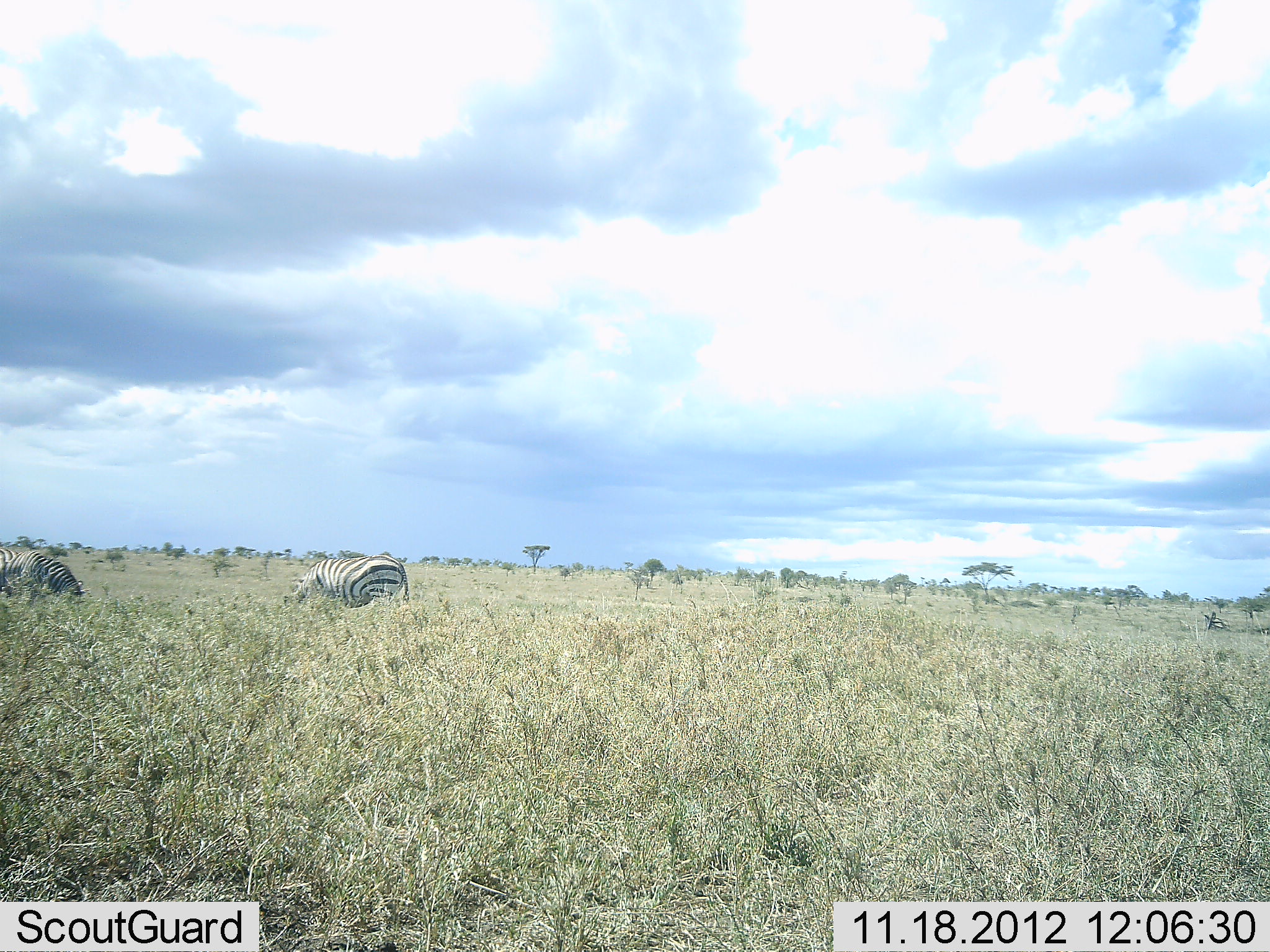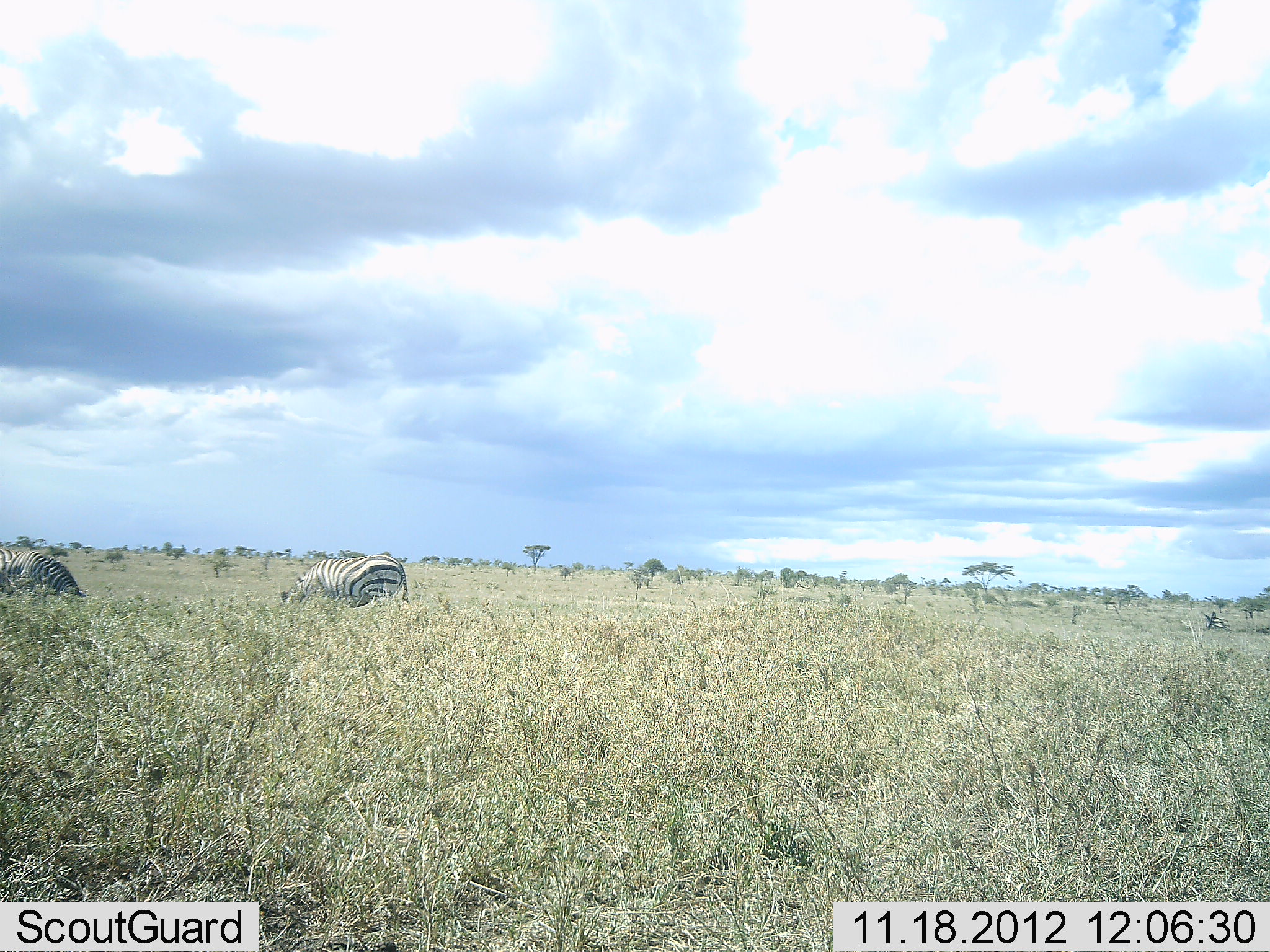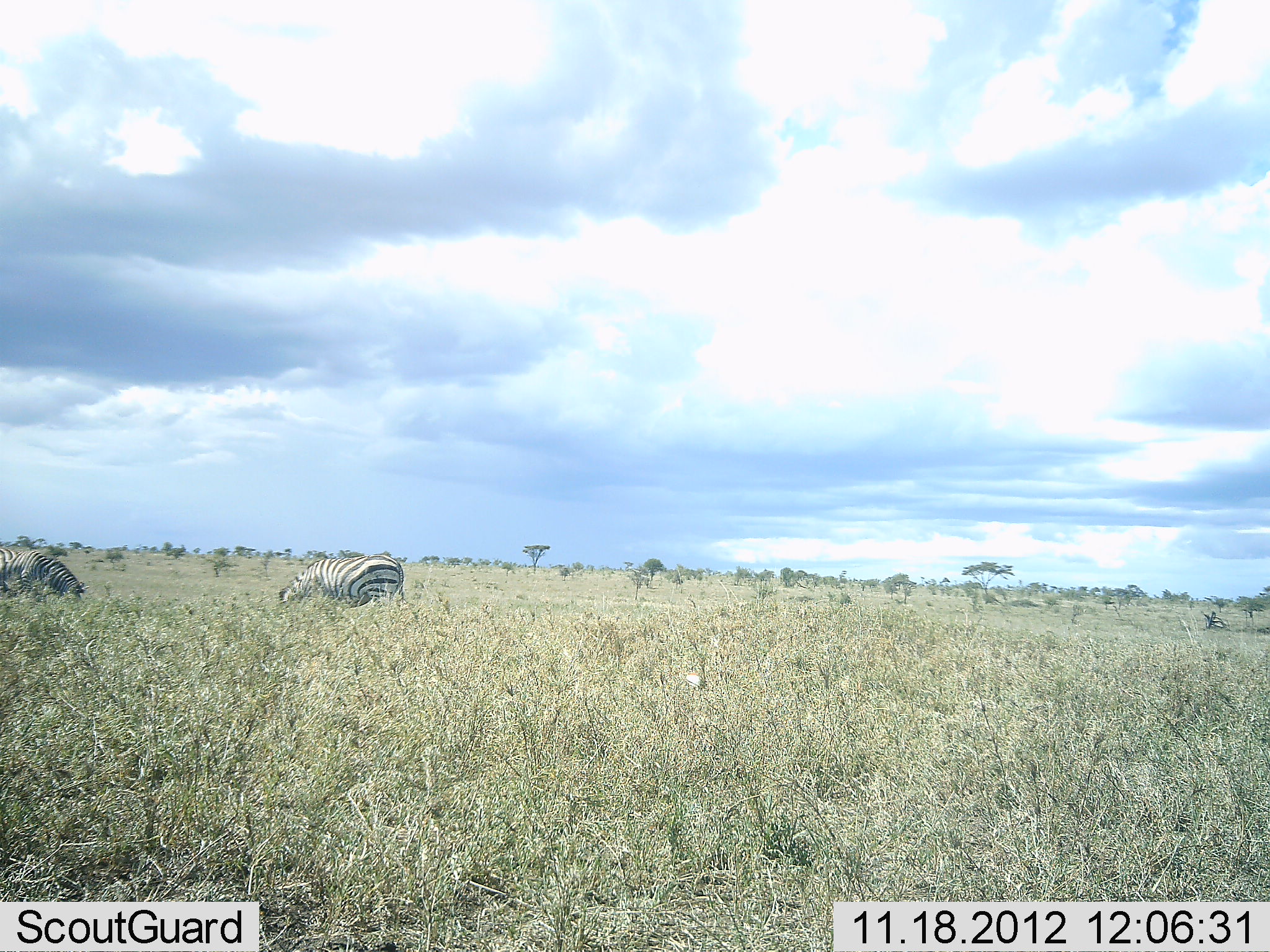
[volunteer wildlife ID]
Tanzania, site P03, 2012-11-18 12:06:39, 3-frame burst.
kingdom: Animalia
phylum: Chordata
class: Mammalia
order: Perissodactyla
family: Equidae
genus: Equus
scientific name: Equus quagga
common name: plains zebra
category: zebra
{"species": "zebra (plains zebra) (Equus quagga)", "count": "2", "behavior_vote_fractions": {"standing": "30%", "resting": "0%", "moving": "0%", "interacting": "0%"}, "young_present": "0%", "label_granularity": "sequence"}